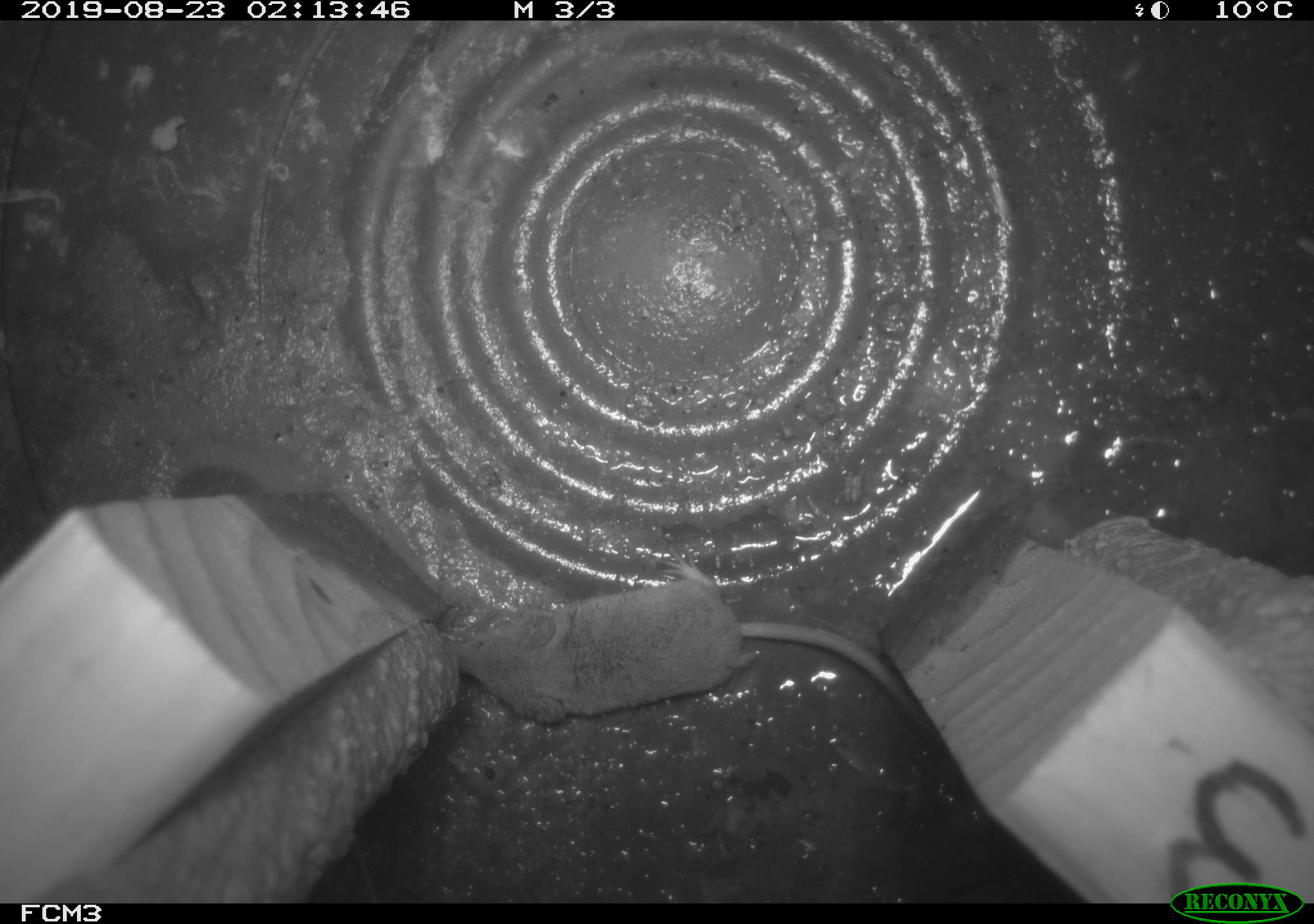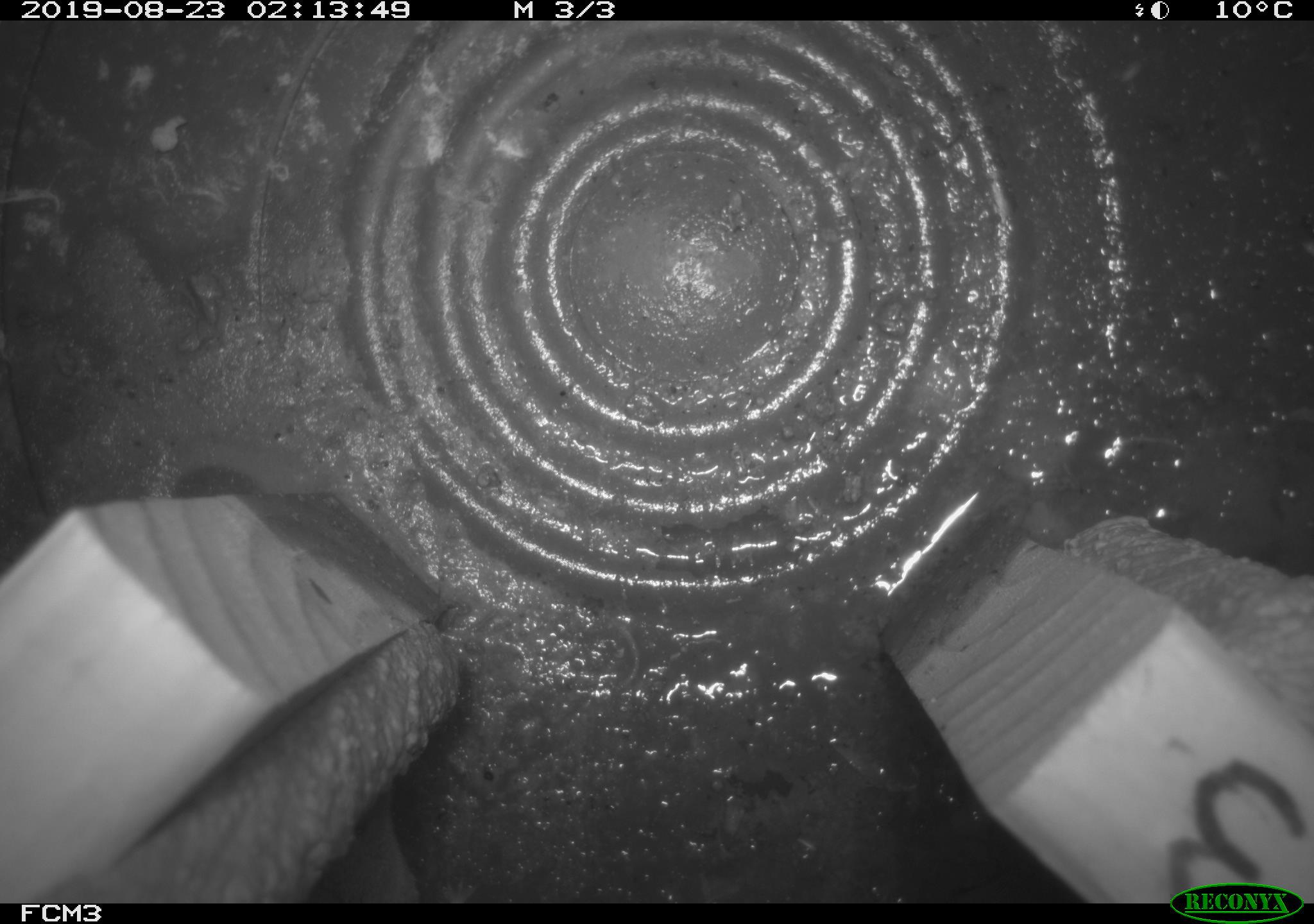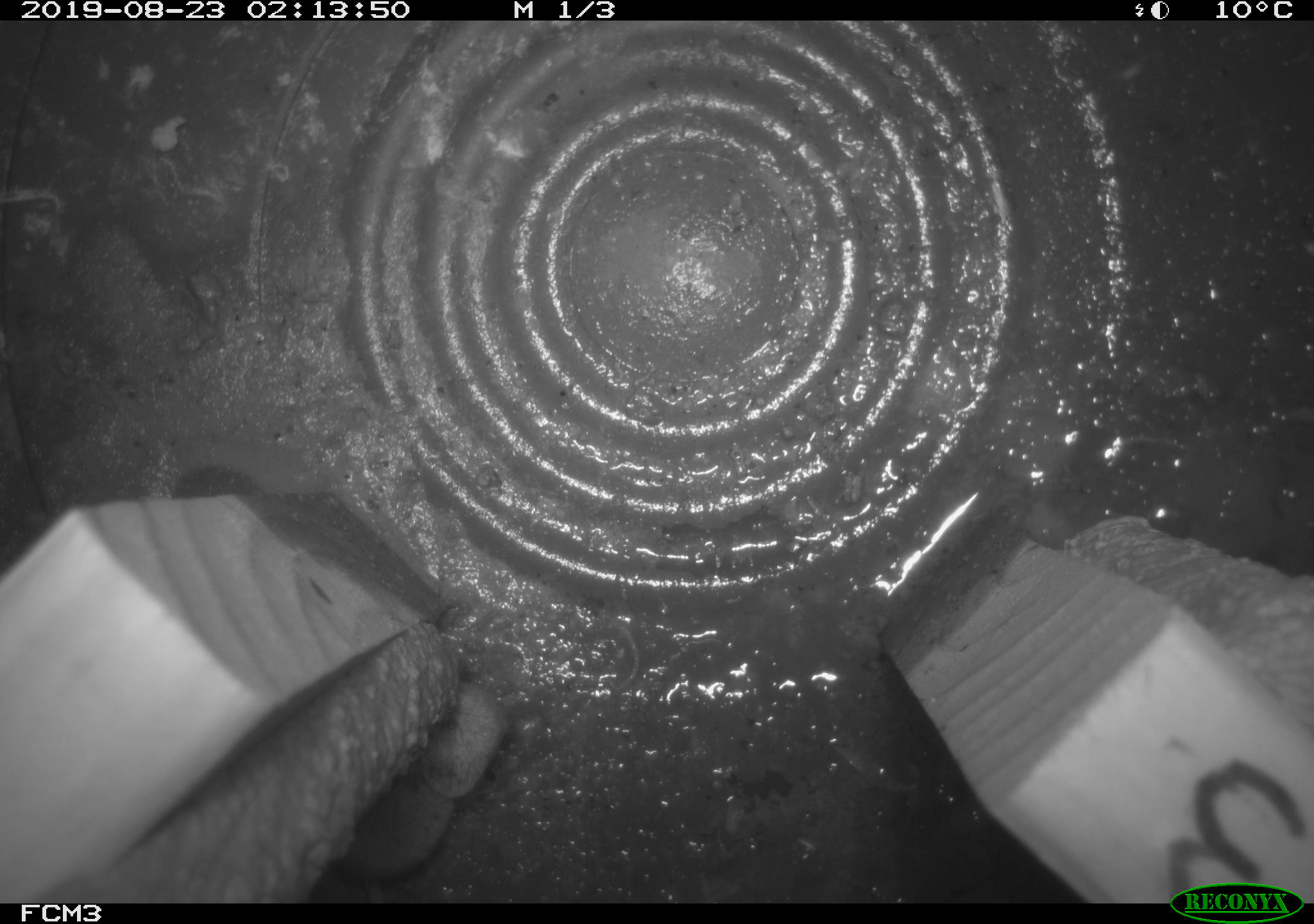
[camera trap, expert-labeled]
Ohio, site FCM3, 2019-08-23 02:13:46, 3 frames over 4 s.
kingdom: Animalia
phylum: Chordata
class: Mammalia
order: Eulipotyphla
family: Soricidae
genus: Sorex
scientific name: Sorex cinereus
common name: masked shrew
Masked shrew (Sorex cinereus).